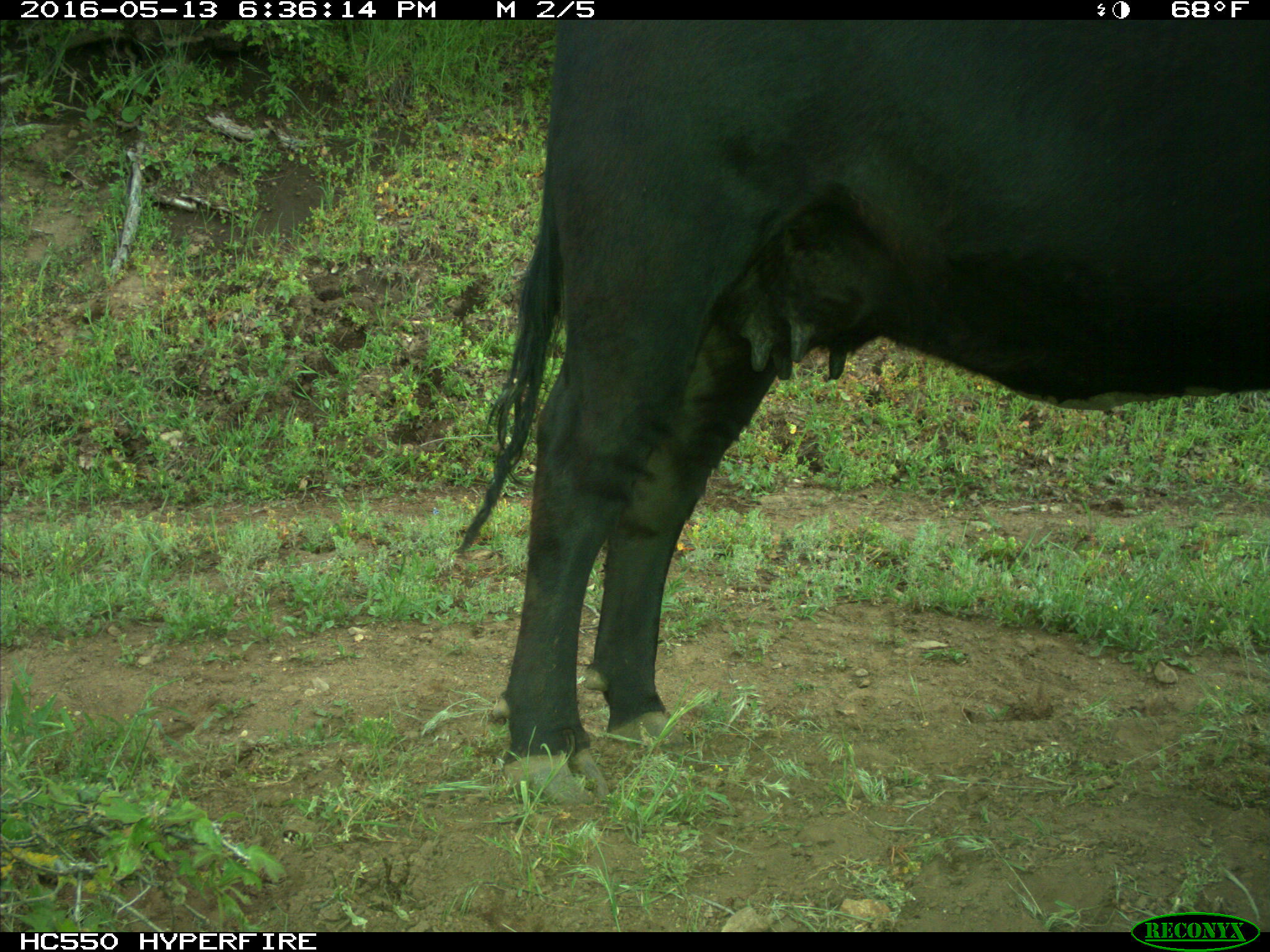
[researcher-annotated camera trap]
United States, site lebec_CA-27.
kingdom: Animalia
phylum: Chordata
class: Mammalia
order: Artiodactyla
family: Bovidae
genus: Bos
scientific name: Bos taurus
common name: domestic cow